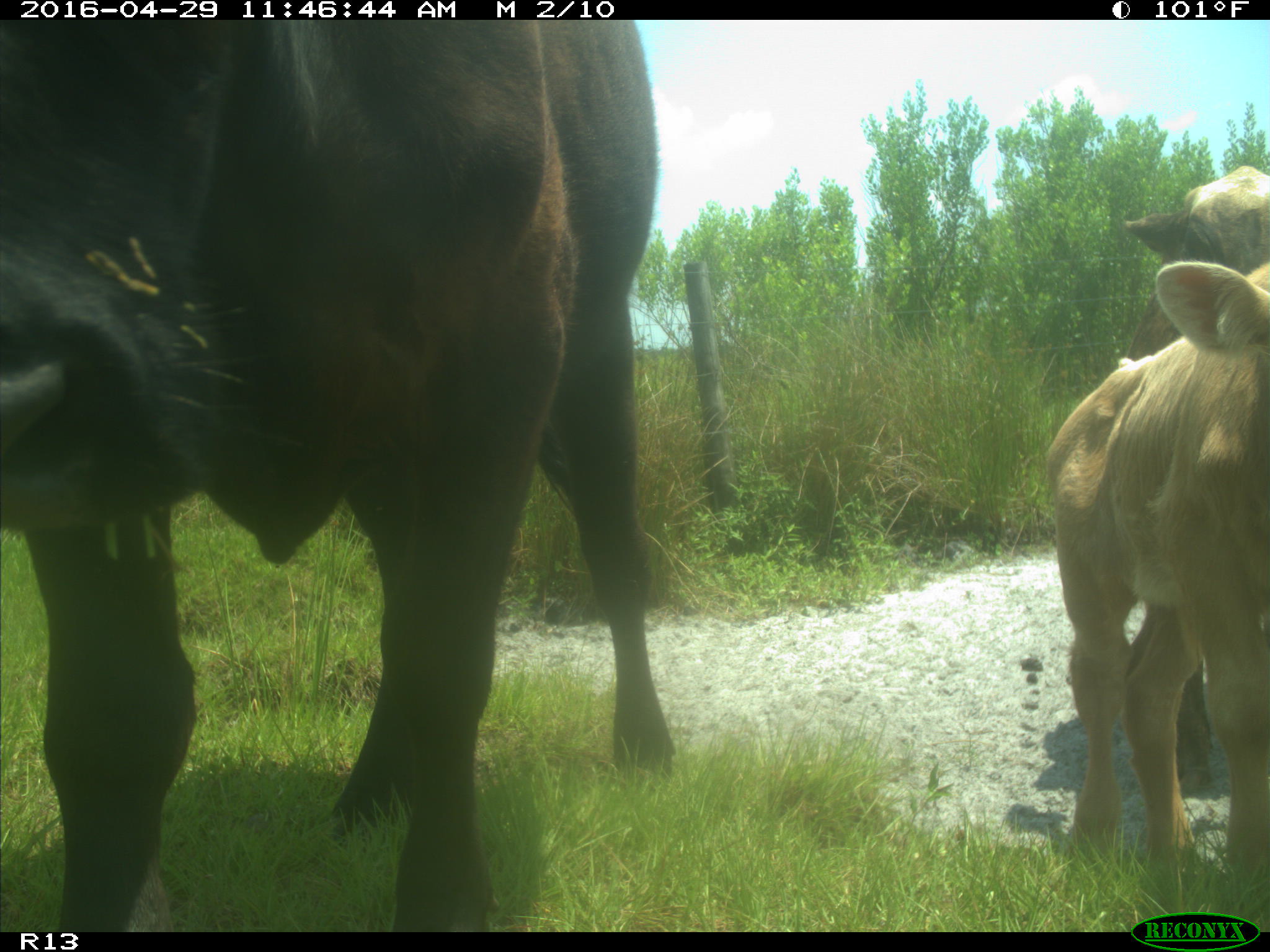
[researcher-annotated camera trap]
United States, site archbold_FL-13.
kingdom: Animalia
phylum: Chordata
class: Mammalia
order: Artiodactyla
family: Bovidae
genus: Bos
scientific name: Bos taurus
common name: domestic cow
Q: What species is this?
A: Bos taurus (domestic cow).